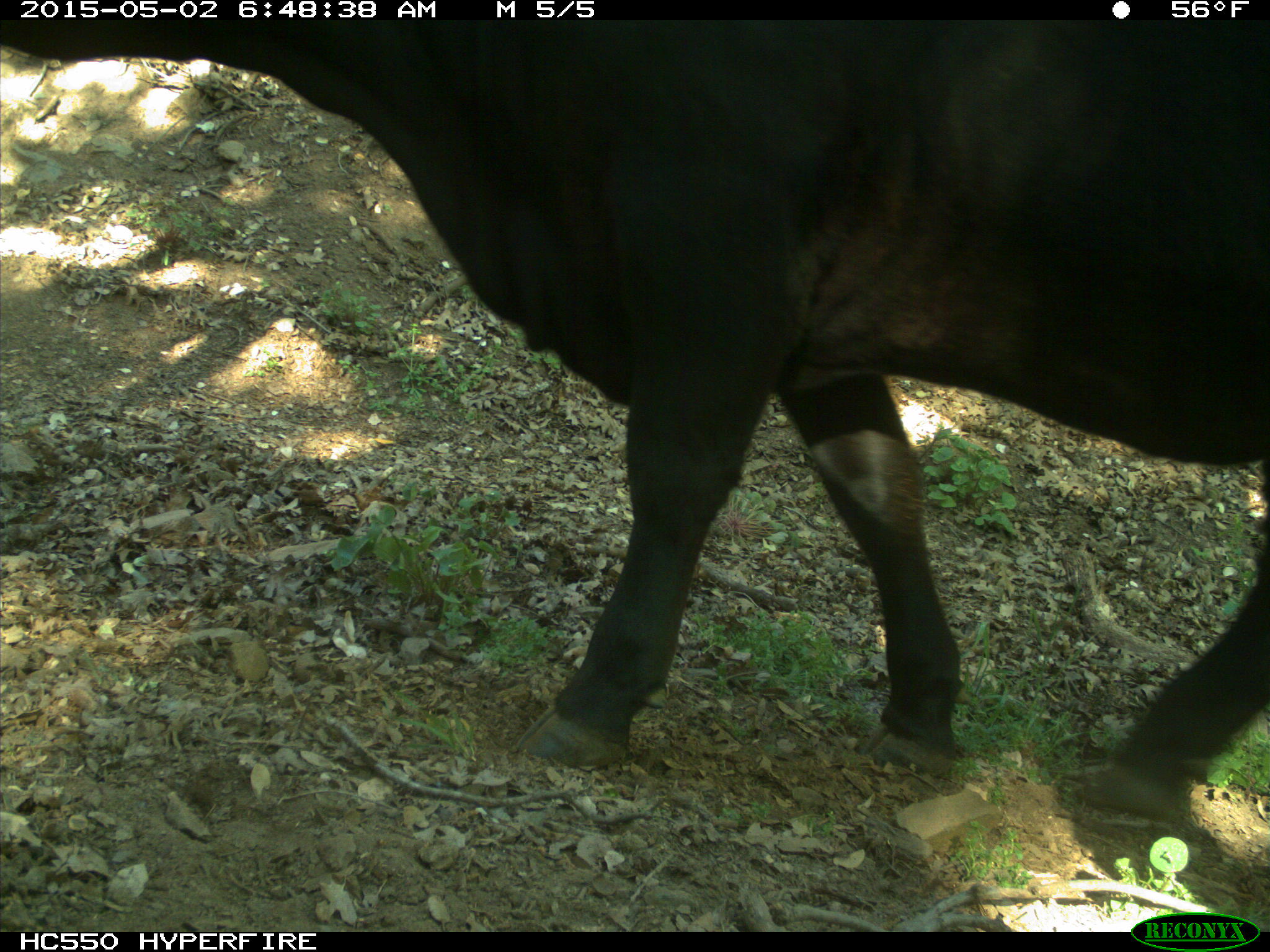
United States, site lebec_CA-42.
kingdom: Animalia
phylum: Chordata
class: Mammalia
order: Artiodactyla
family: Bovidae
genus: Bos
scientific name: Bos taurus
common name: domestic cow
Bos taurus (domestic cow).